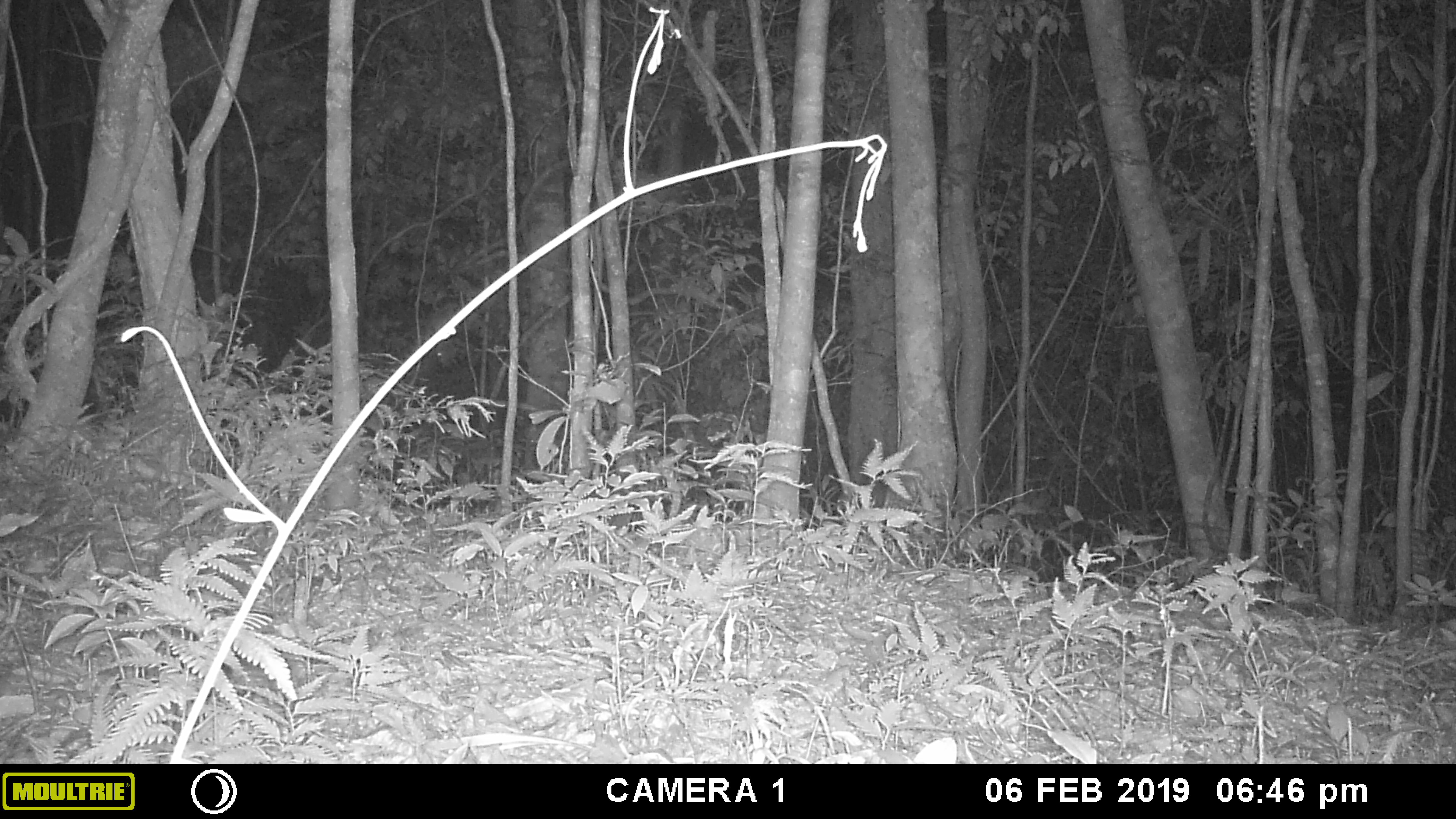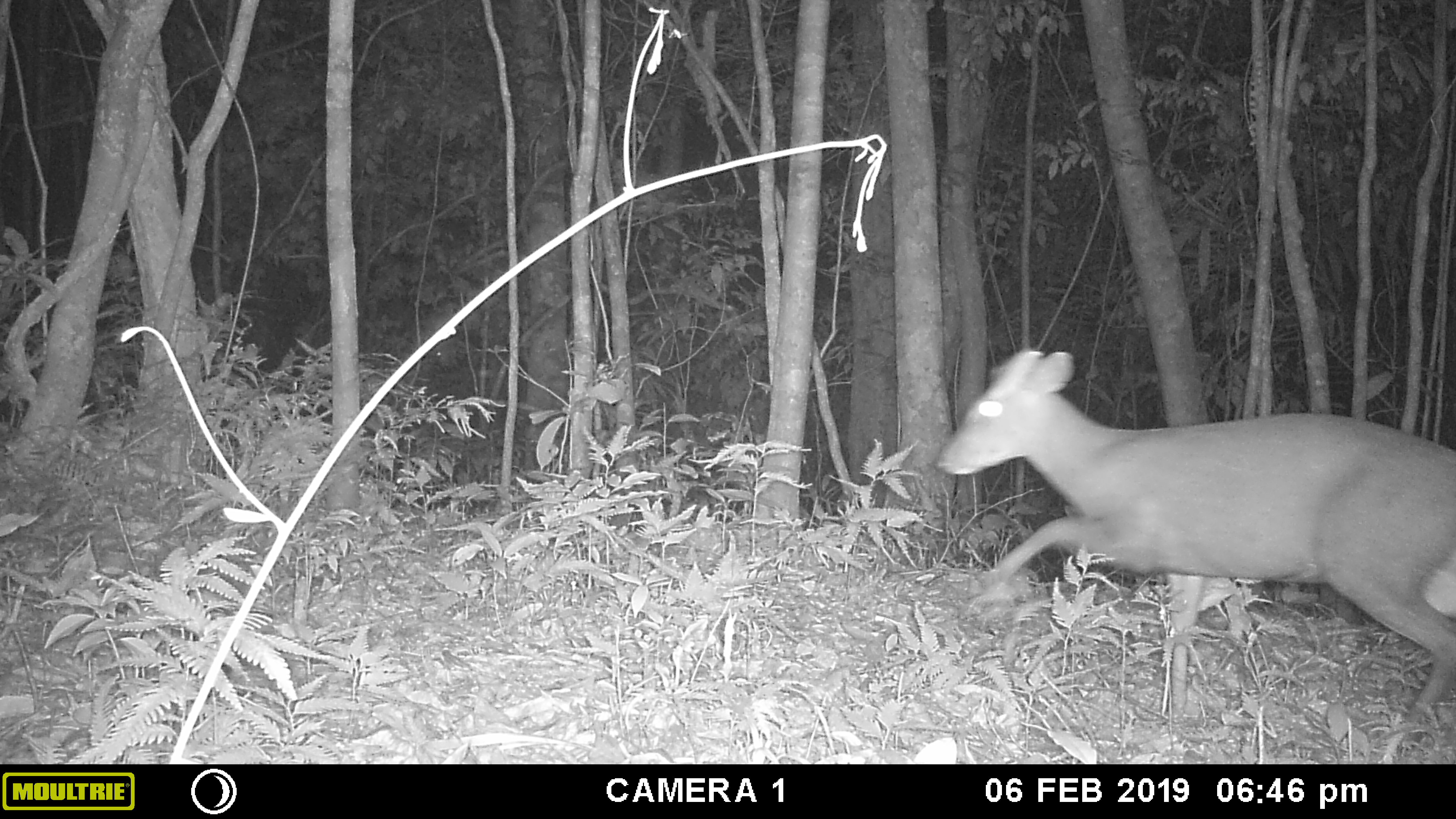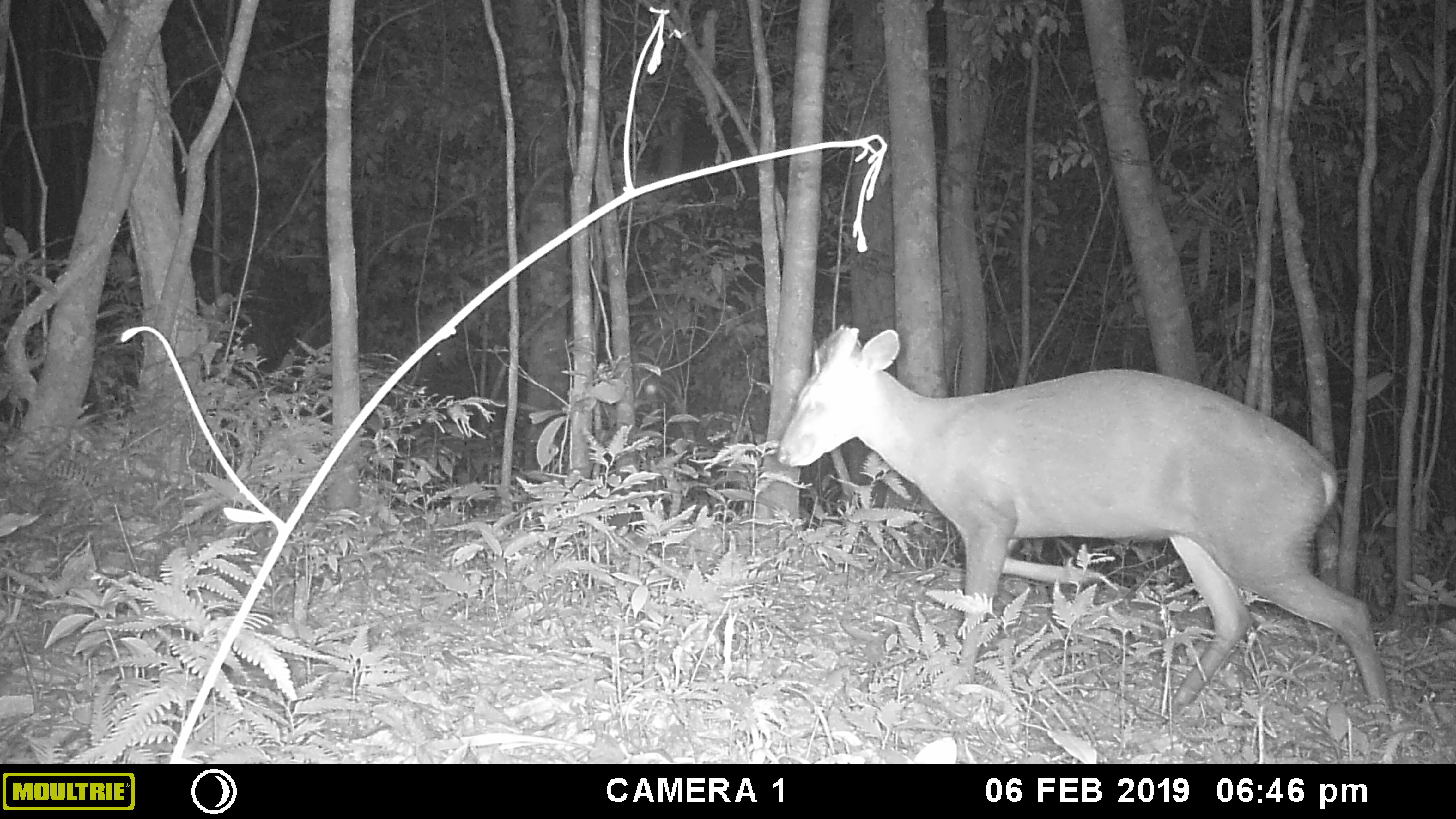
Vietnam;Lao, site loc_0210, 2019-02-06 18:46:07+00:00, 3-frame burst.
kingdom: Animalia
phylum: Chordata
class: Mammalia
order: Artiodactyla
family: Cervidae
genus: Muntiacus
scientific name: Muntiacus rooseveltorum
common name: roosevelt's muntjac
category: roosevelts muntjac group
Roosevelts muntjac group (roosevelt's muntjac) (Muntiacus rooseveltorum). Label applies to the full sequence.